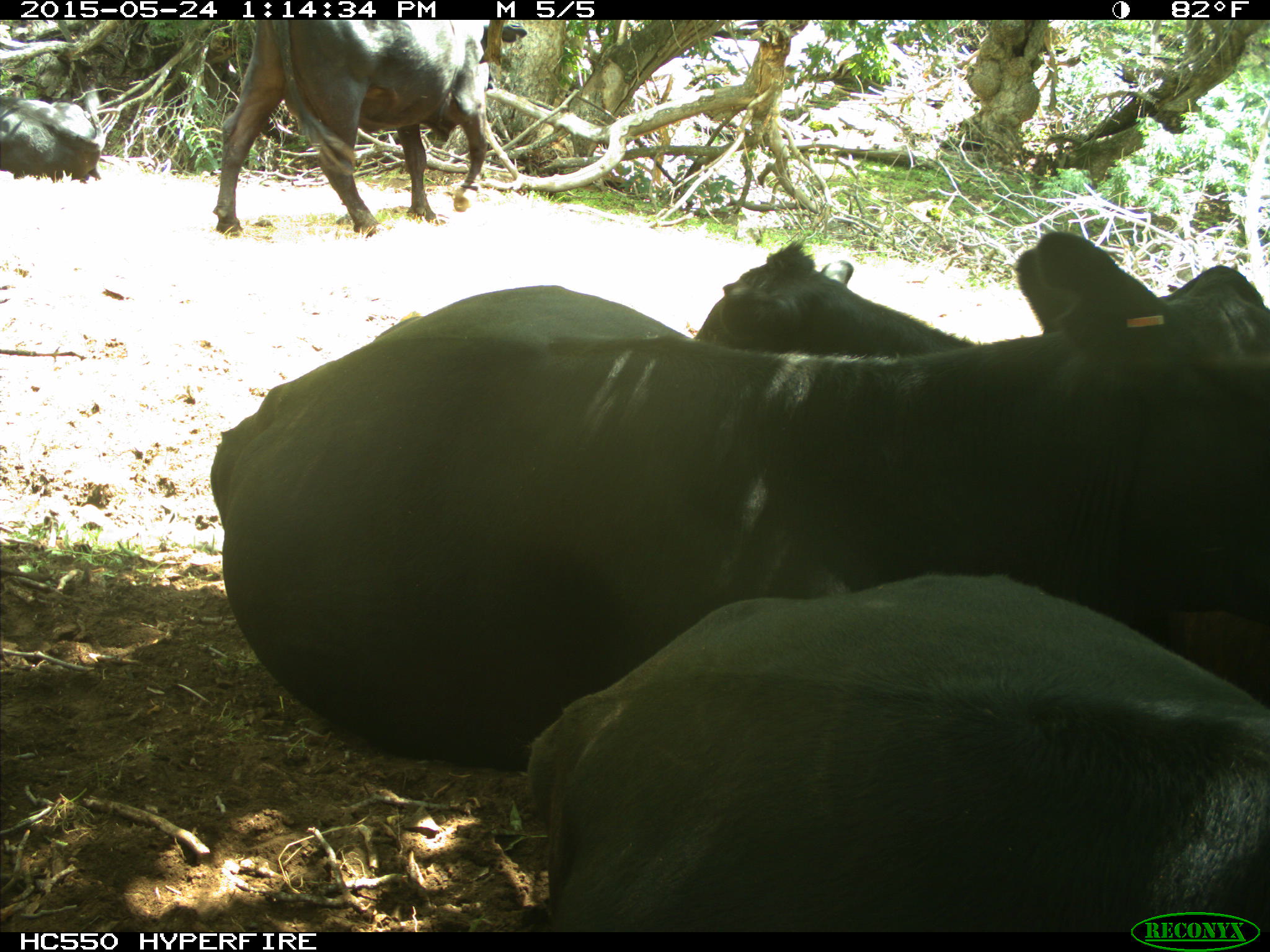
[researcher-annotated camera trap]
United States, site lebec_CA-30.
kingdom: Animalia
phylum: Chordata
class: Mammalia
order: Artiodactyla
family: Bovidae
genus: Bos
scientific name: Bos taurus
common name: domestic cow